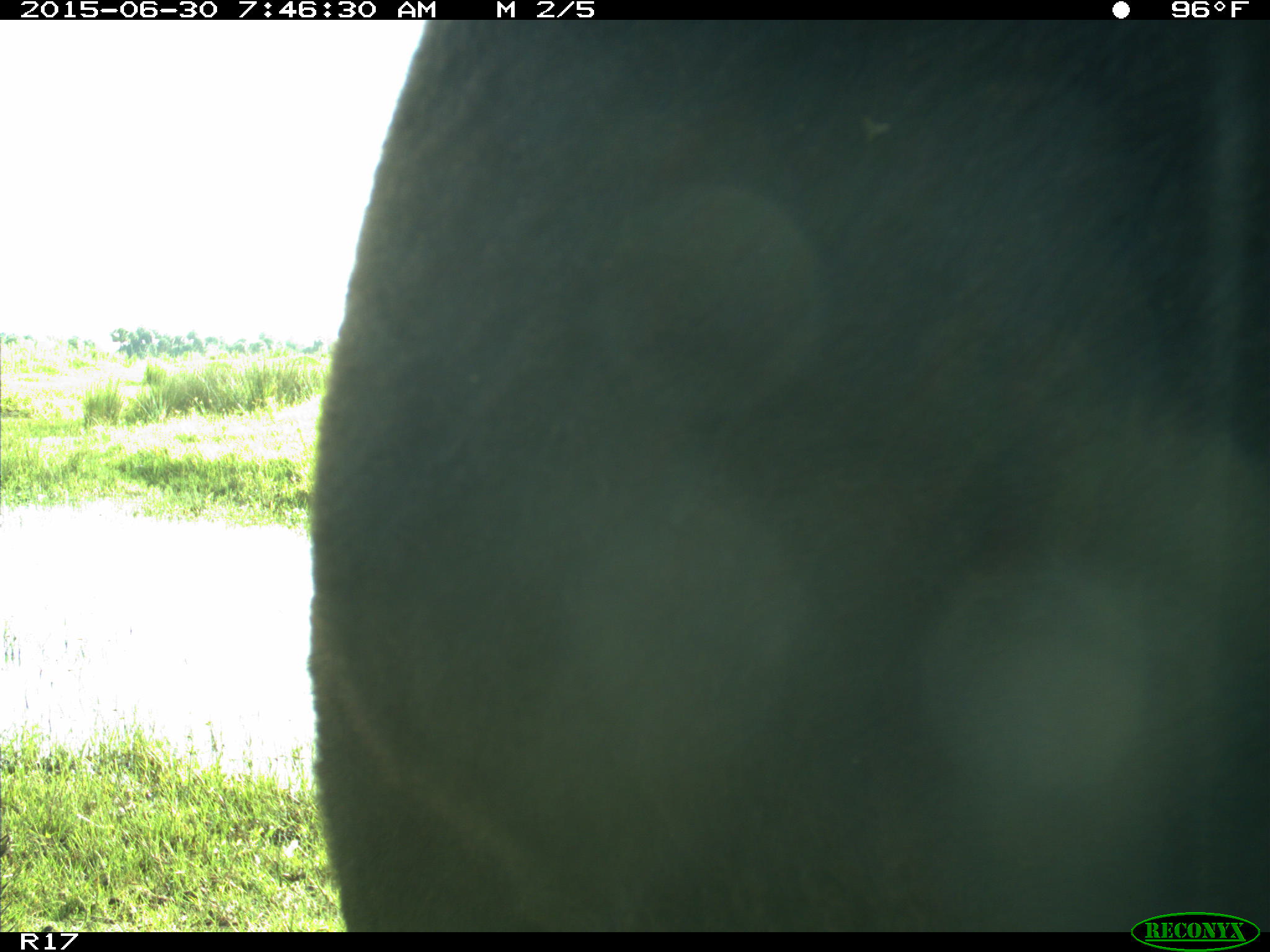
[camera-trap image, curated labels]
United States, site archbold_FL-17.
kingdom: Animalia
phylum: Chordata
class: Mammalia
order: Artiodactyla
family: Bovidae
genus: Bos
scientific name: Bos taurus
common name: domestic cow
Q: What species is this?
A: Bos taurus (domestic cow).